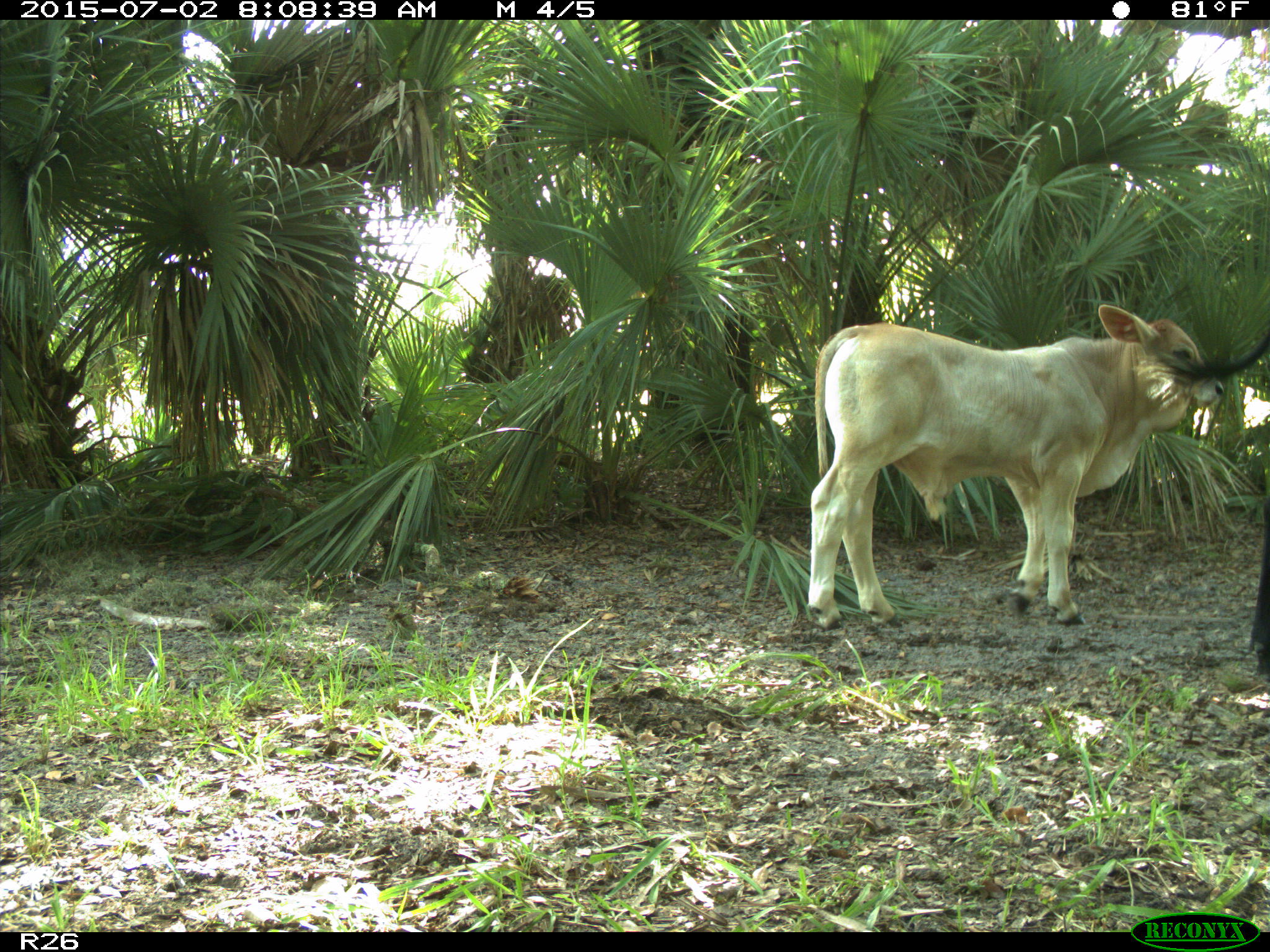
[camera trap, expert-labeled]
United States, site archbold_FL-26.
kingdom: Animalia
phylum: Chordata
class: Mammalia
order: Artiodactyla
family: Bovidae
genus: Bos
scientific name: Bos taurus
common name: domestic cow